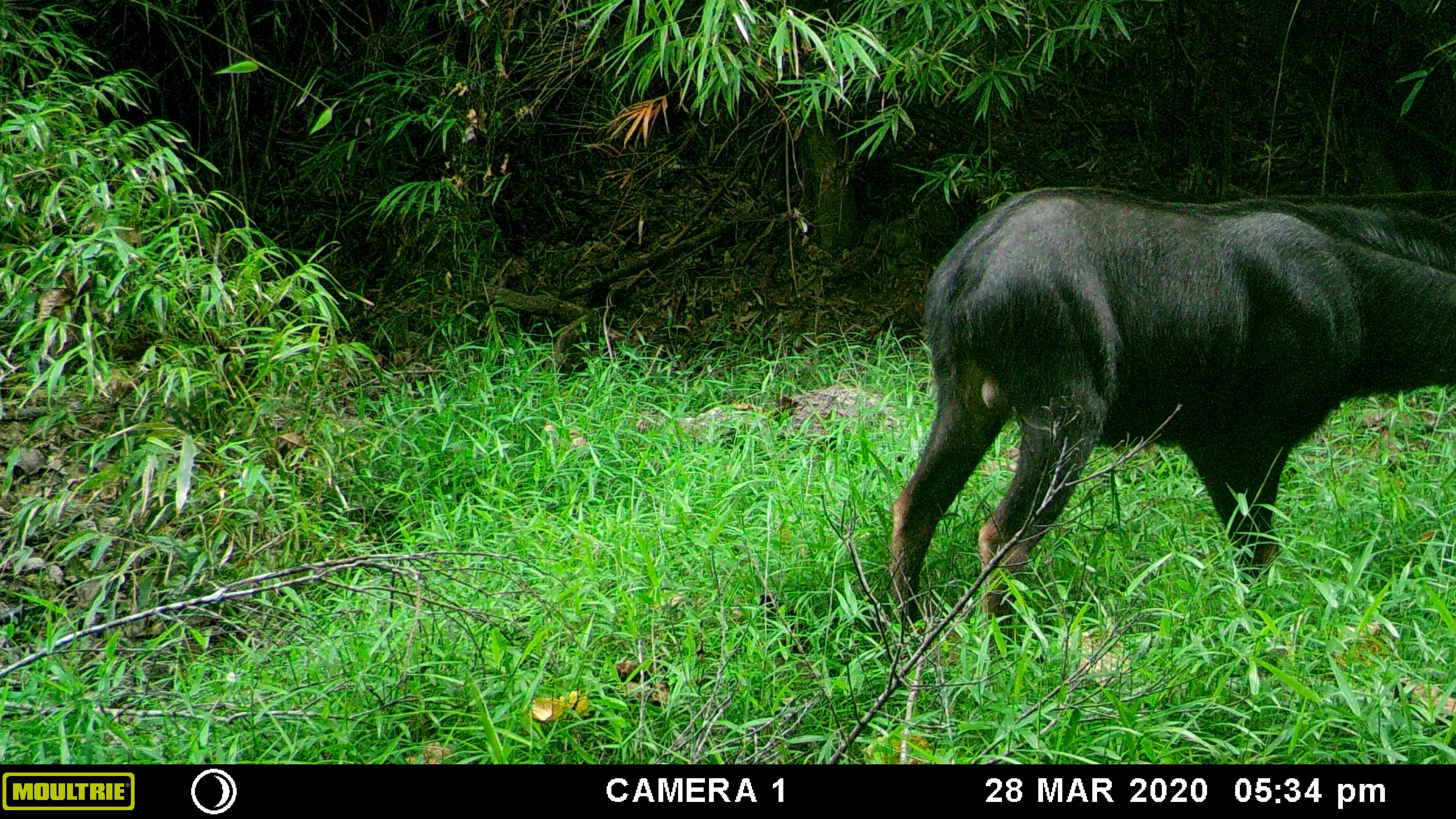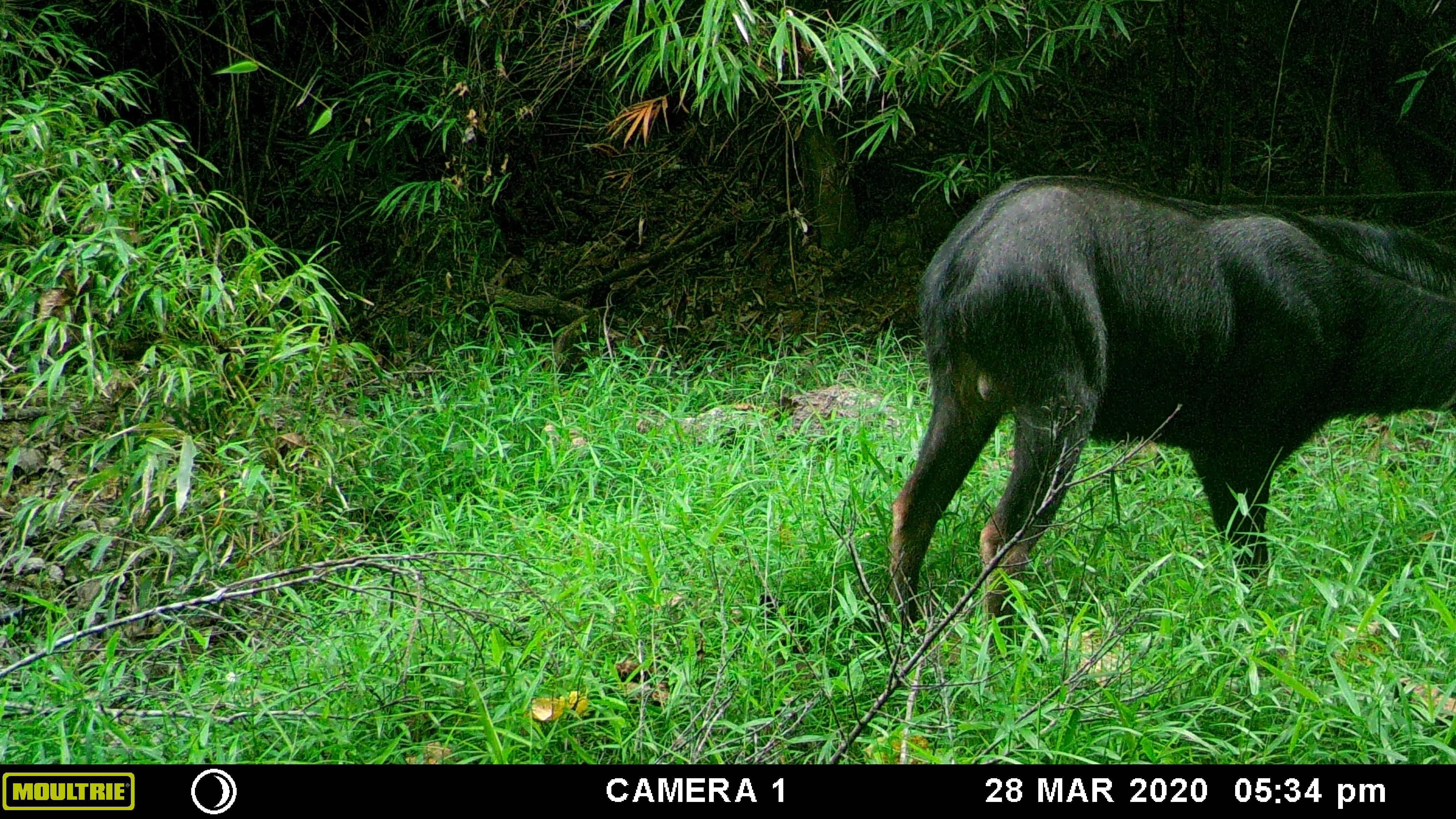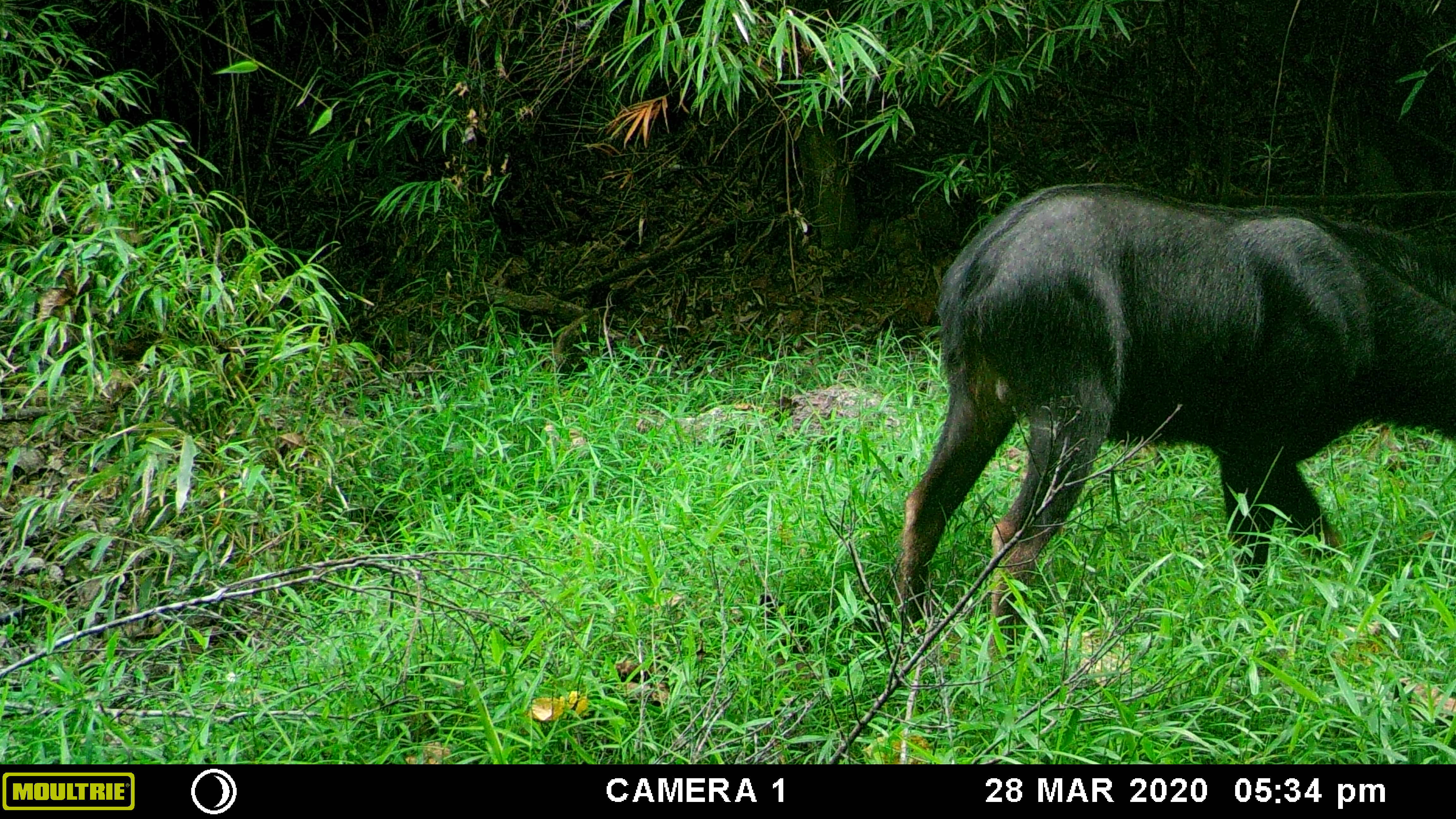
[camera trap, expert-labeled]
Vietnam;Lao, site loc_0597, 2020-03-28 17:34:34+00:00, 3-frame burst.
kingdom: Animalia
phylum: Chordata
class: Mammalia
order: Artiodactyla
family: Bovidae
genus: Capricornis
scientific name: Capricornis sumatraensis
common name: chinese serow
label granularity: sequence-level